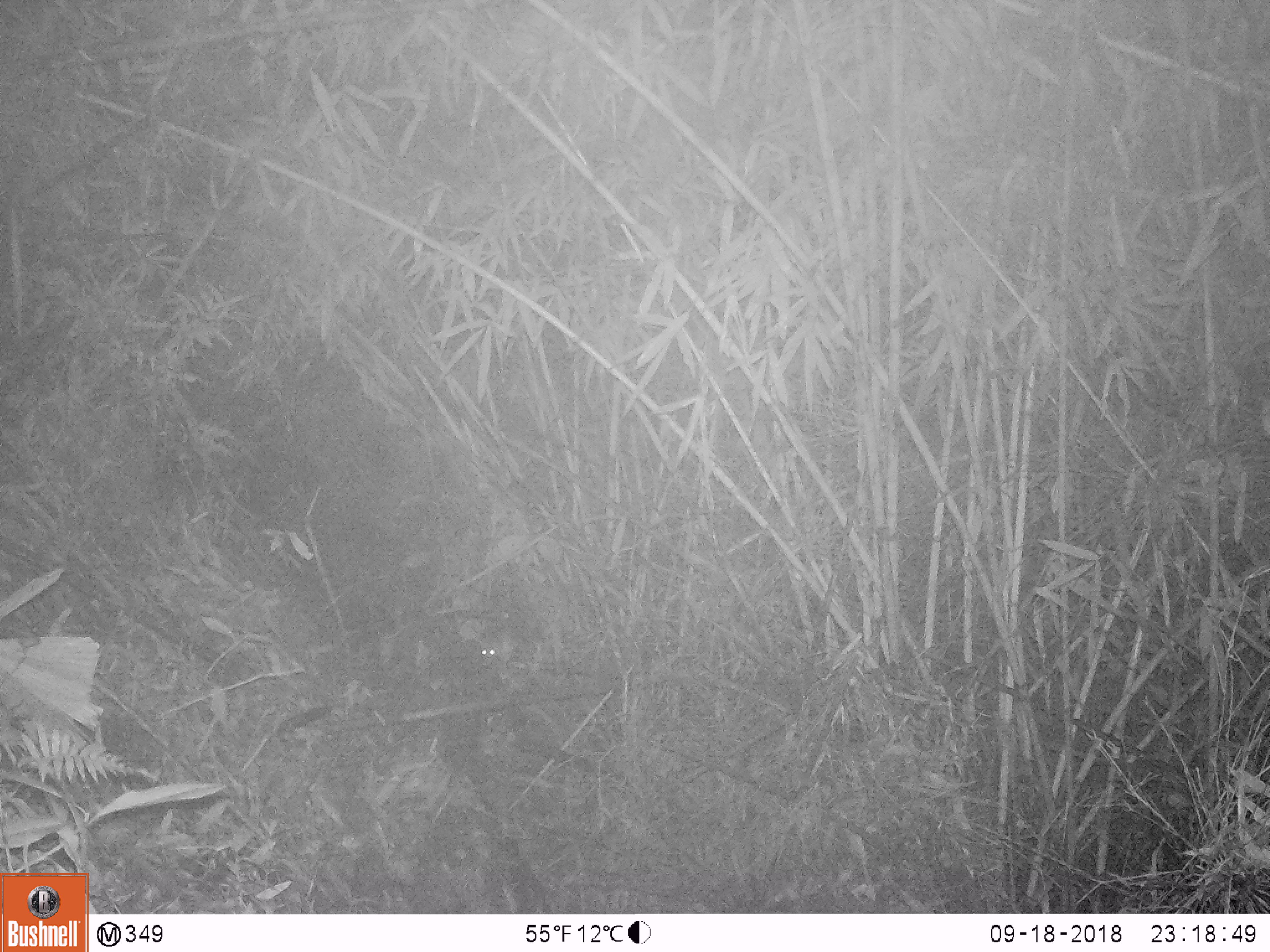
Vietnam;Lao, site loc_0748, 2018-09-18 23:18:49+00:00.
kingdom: Animalia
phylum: Chordata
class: Mammalia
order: Rodentia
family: Muridae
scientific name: Muridae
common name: old-world mice and rats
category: unidentified murid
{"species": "unidentified murid (old-world mice and rats) (Muridae)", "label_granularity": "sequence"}